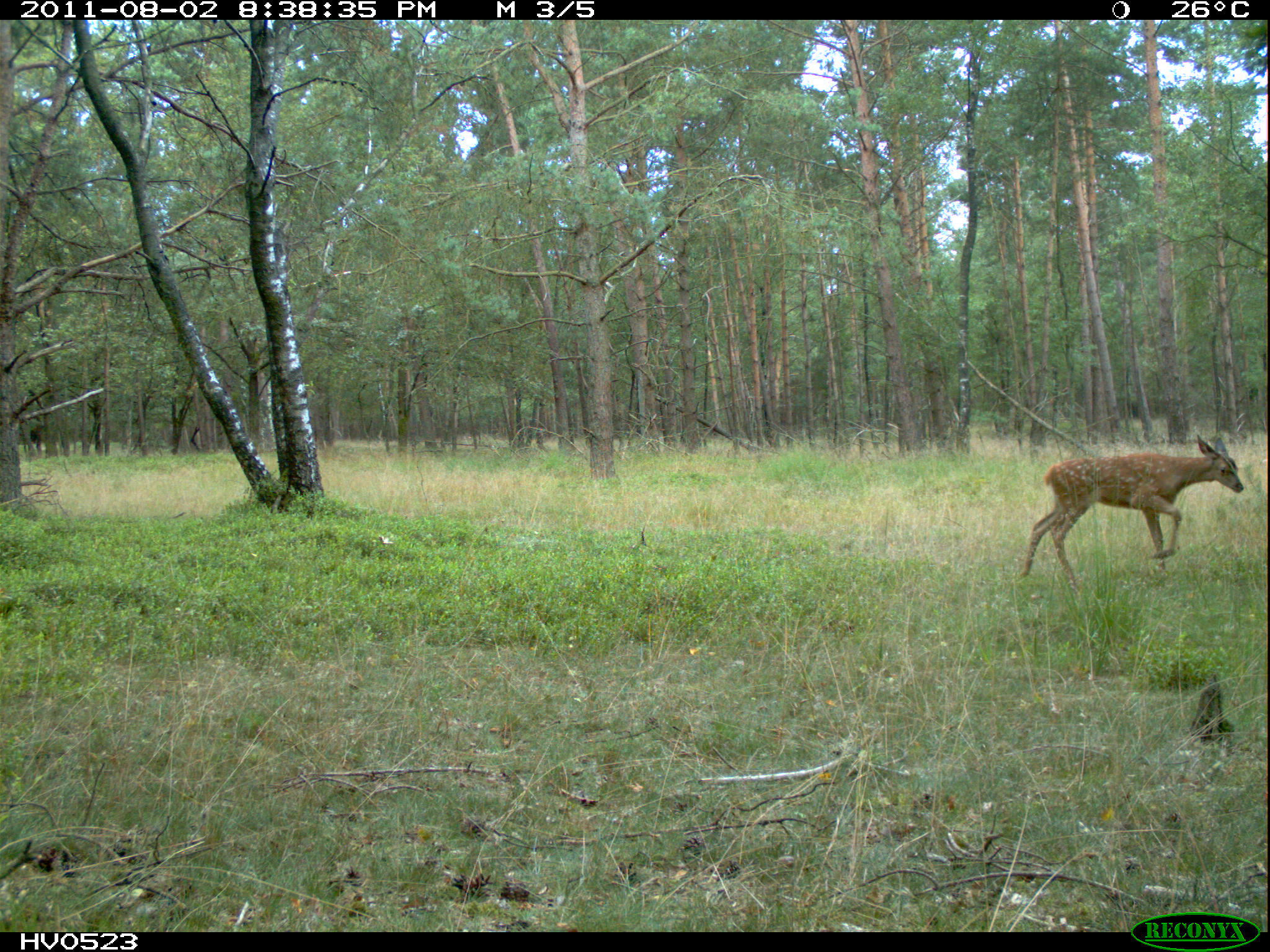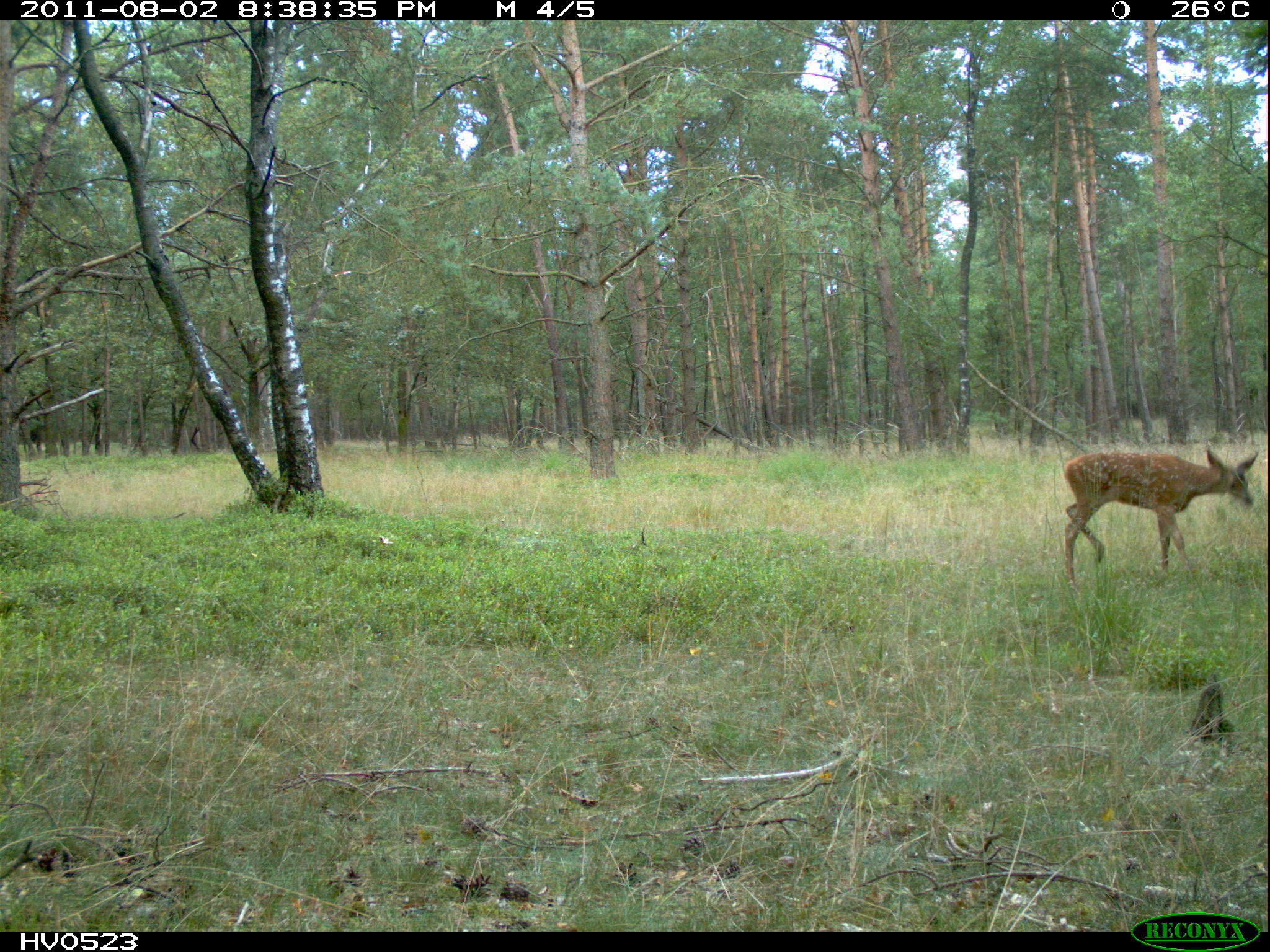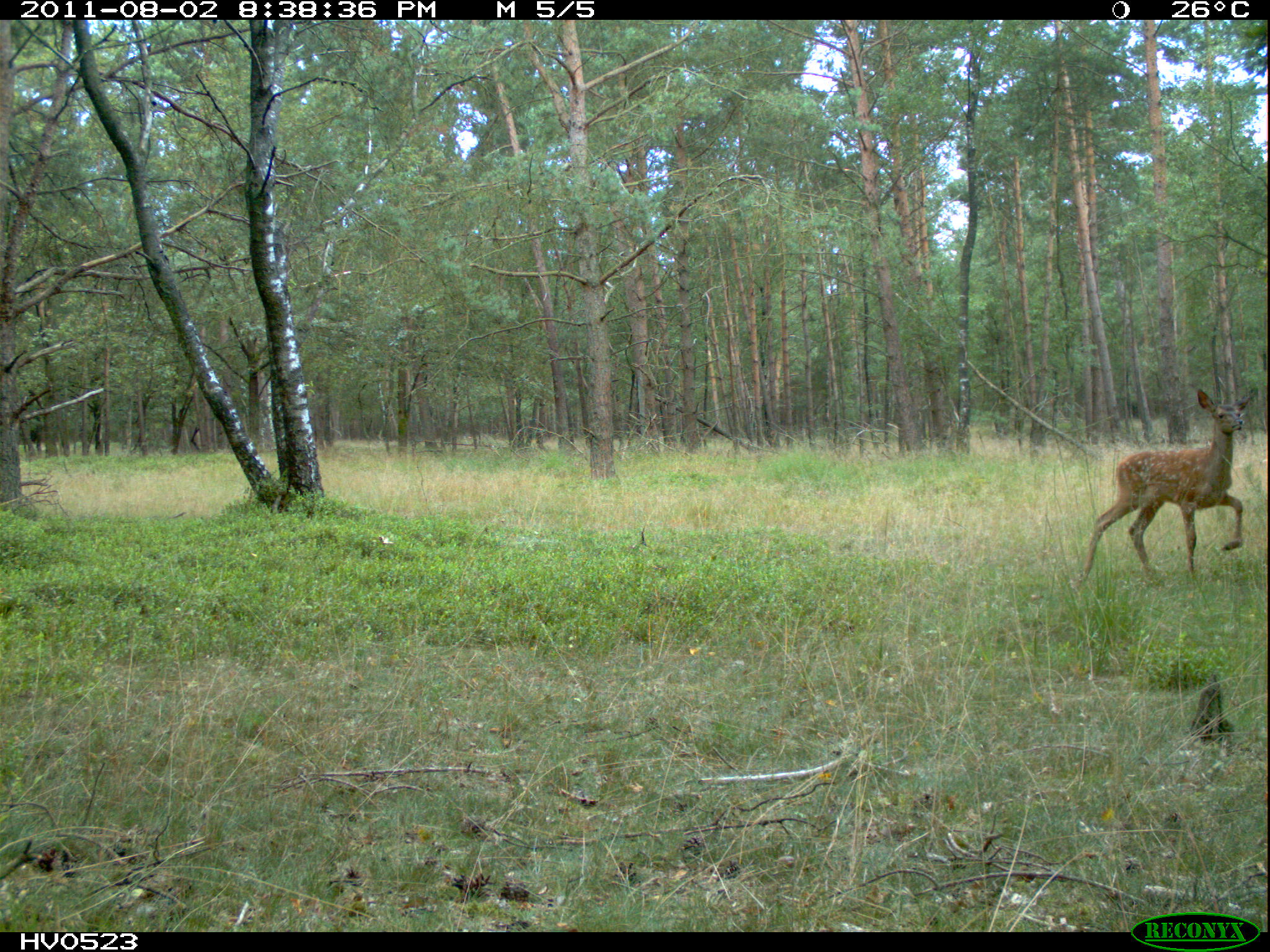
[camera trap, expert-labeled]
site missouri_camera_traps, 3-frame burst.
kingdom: Animalia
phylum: Chordata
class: Mammalia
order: Artiodactyla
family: Cervidae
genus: Cervus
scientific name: Cervus elaphus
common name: red deer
Red deer (Cervus elaphus). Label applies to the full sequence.